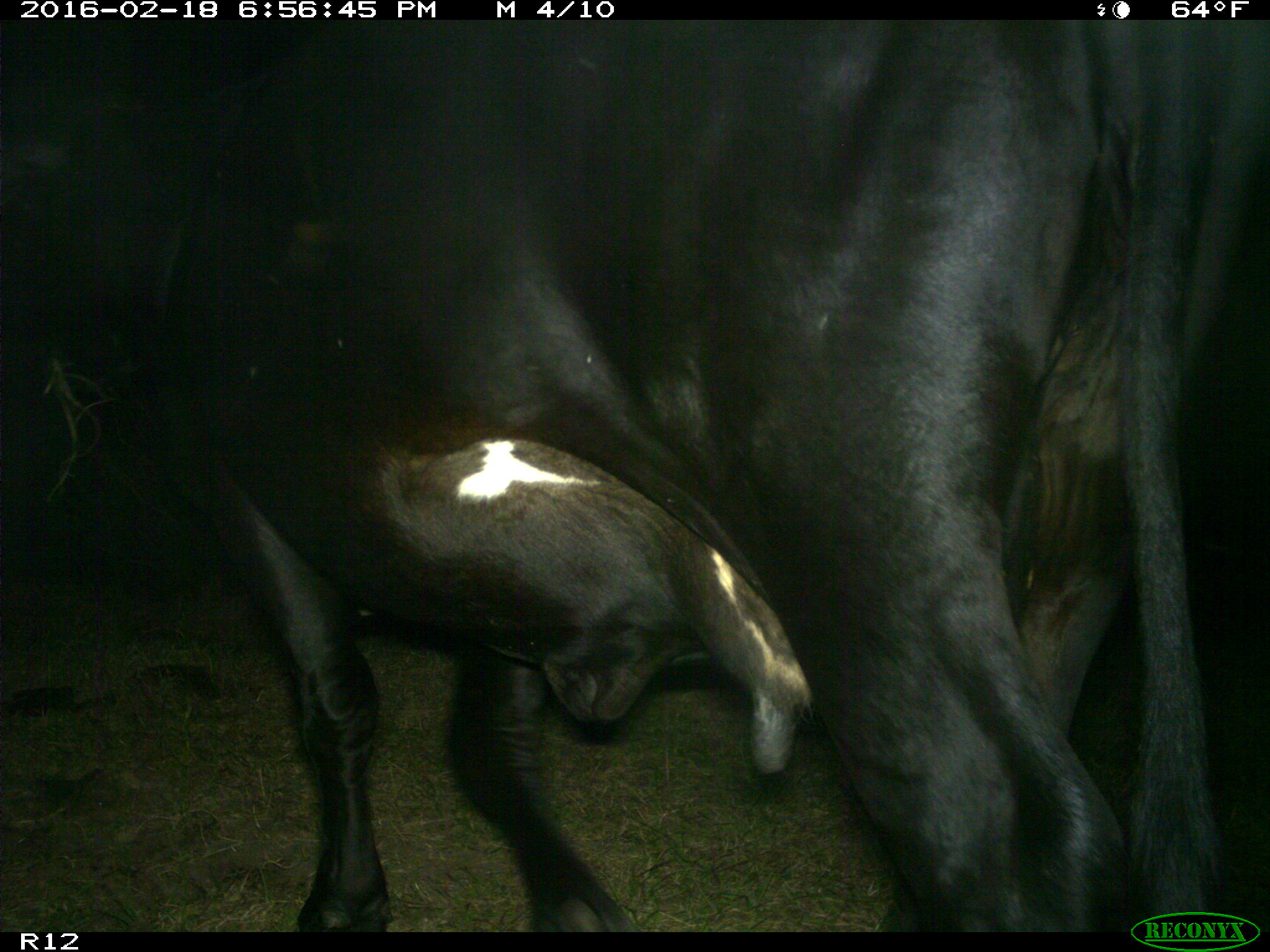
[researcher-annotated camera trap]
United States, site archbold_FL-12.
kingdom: Animalia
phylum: Chordata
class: Mammalia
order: Artiodactyla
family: Bovidae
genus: Bos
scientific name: Bos taurus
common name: domestic cow